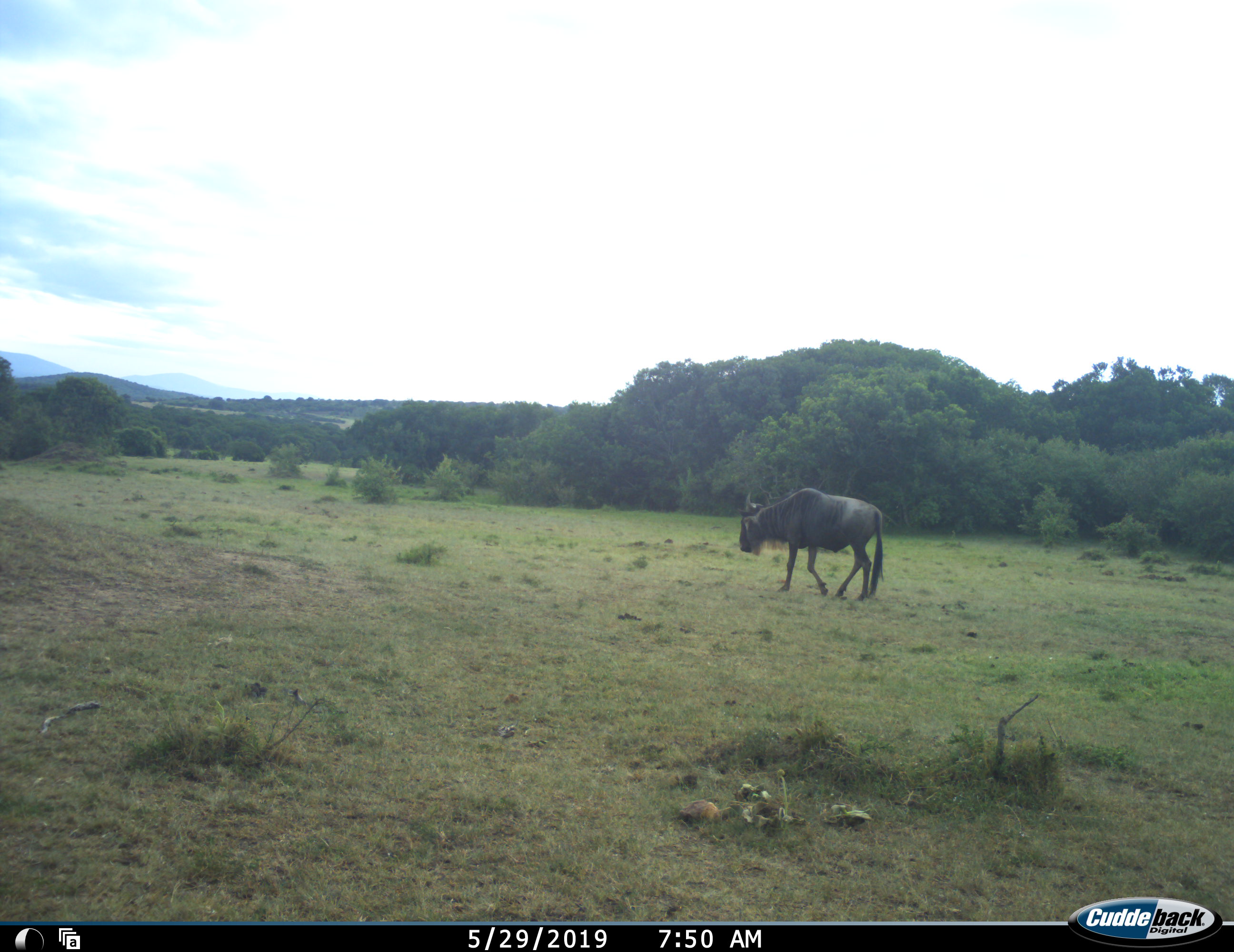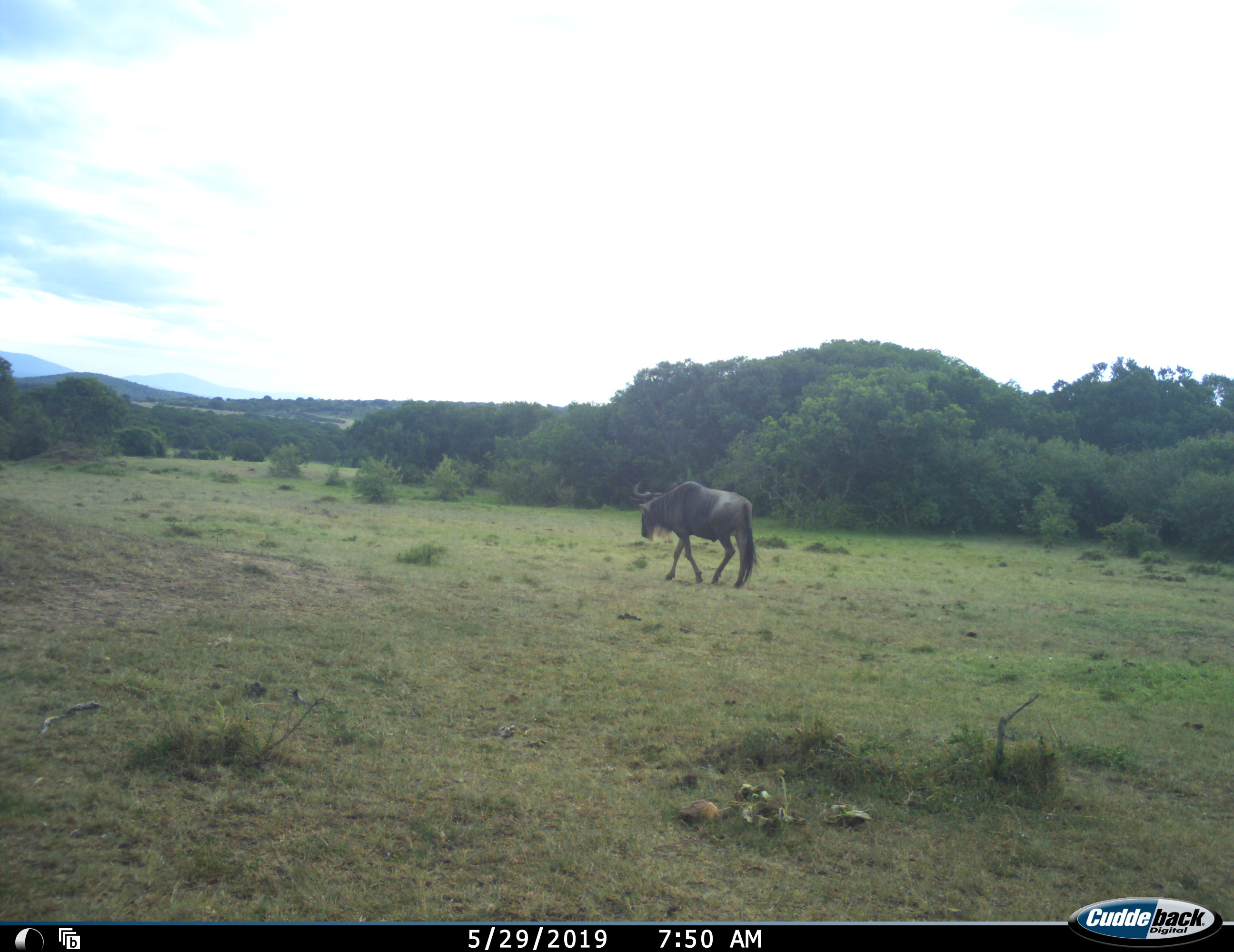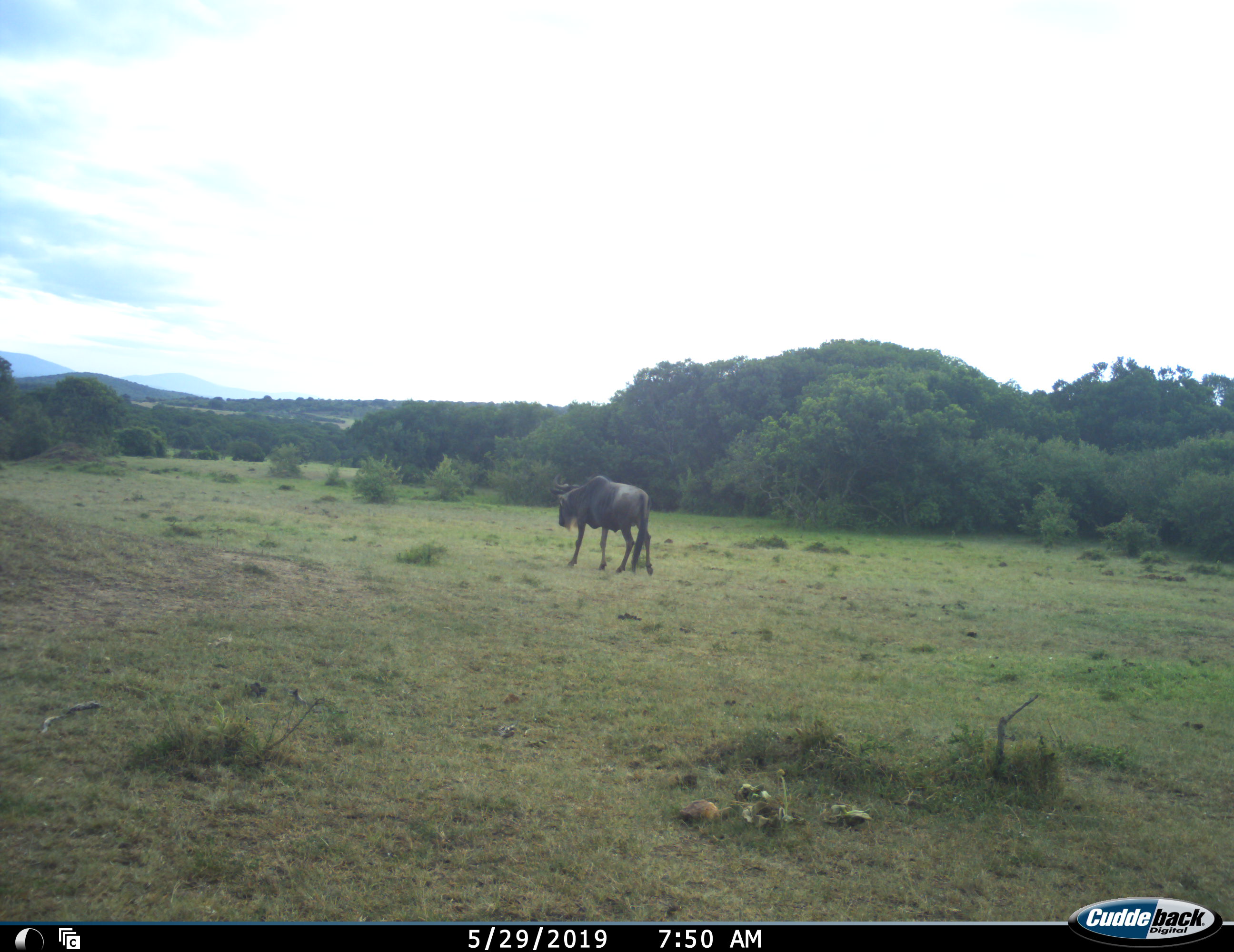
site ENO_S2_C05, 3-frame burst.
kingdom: Animalia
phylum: Chordata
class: Mammalia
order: Artiodactyla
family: Bovidae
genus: Connochaetes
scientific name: Connochaetes taurinus taurinus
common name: blue wildebeest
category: wildebeestblue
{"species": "wildebeestblue (blue wildebeest) (Connochaetes taurinus taurinus)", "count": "1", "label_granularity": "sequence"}